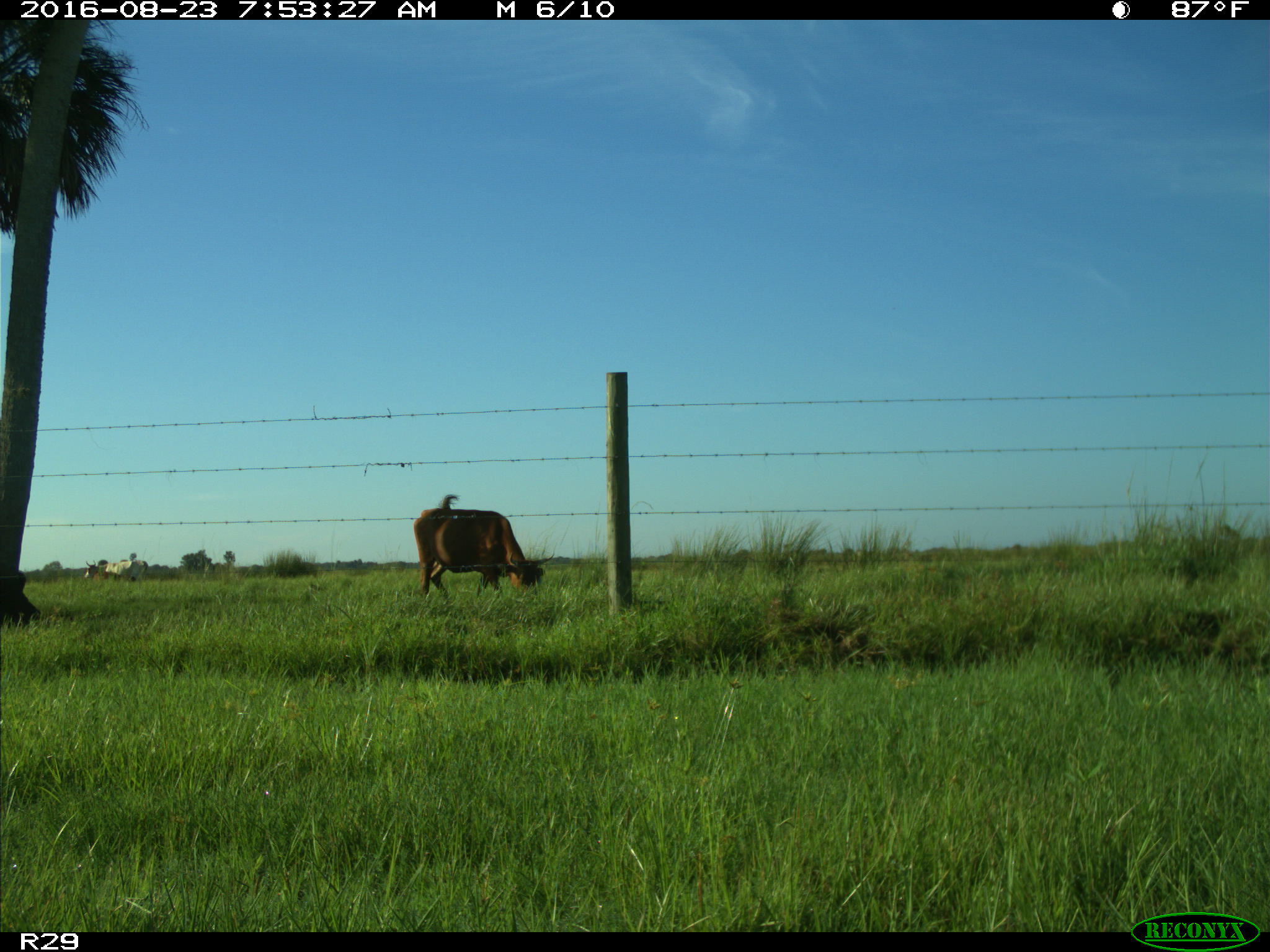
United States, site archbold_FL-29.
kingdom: Animalia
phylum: Chordata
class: Mammalia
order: Artiodactyla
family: Bovidae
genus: Bos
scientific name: Bos taurus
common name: domestic cow